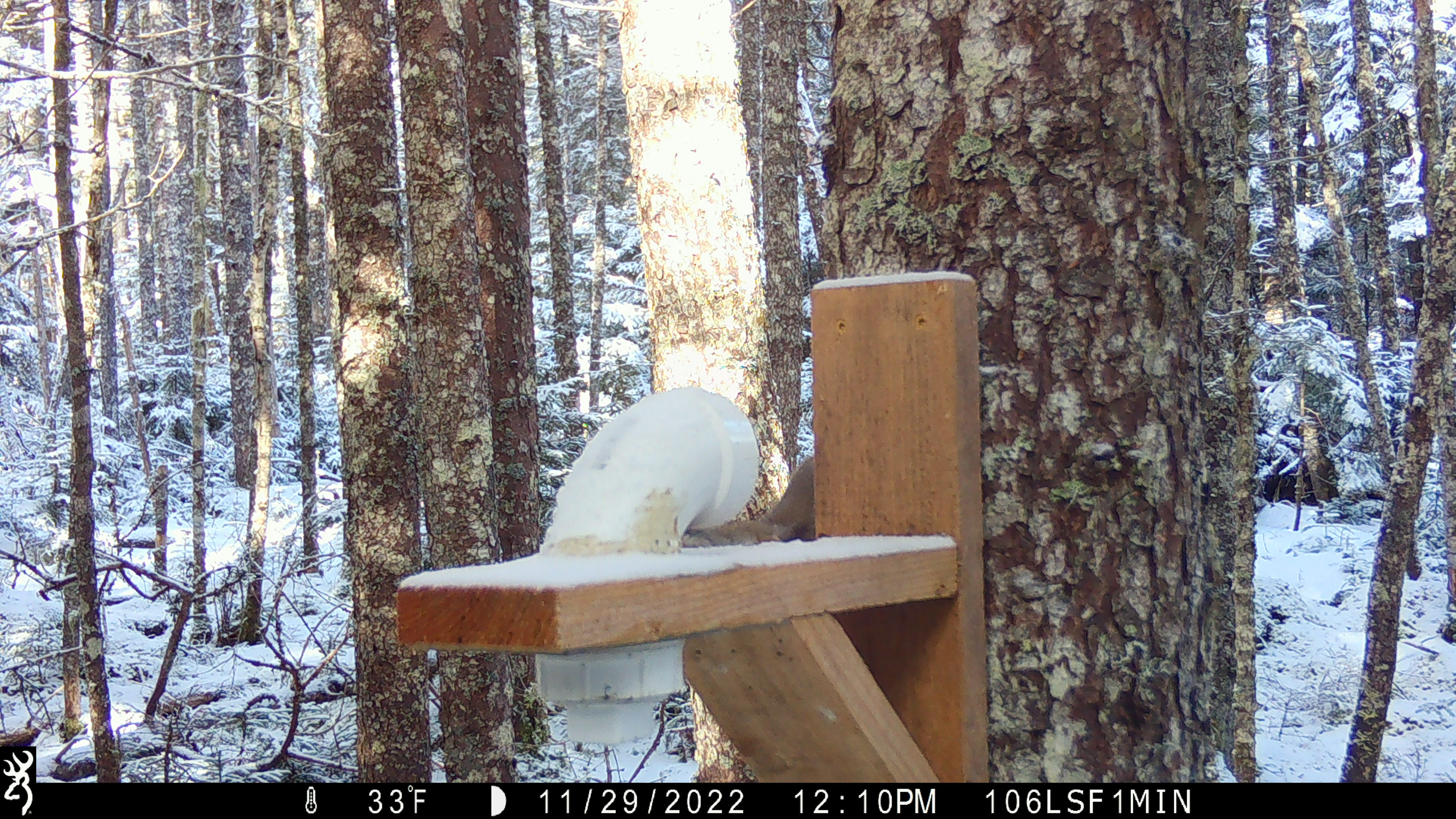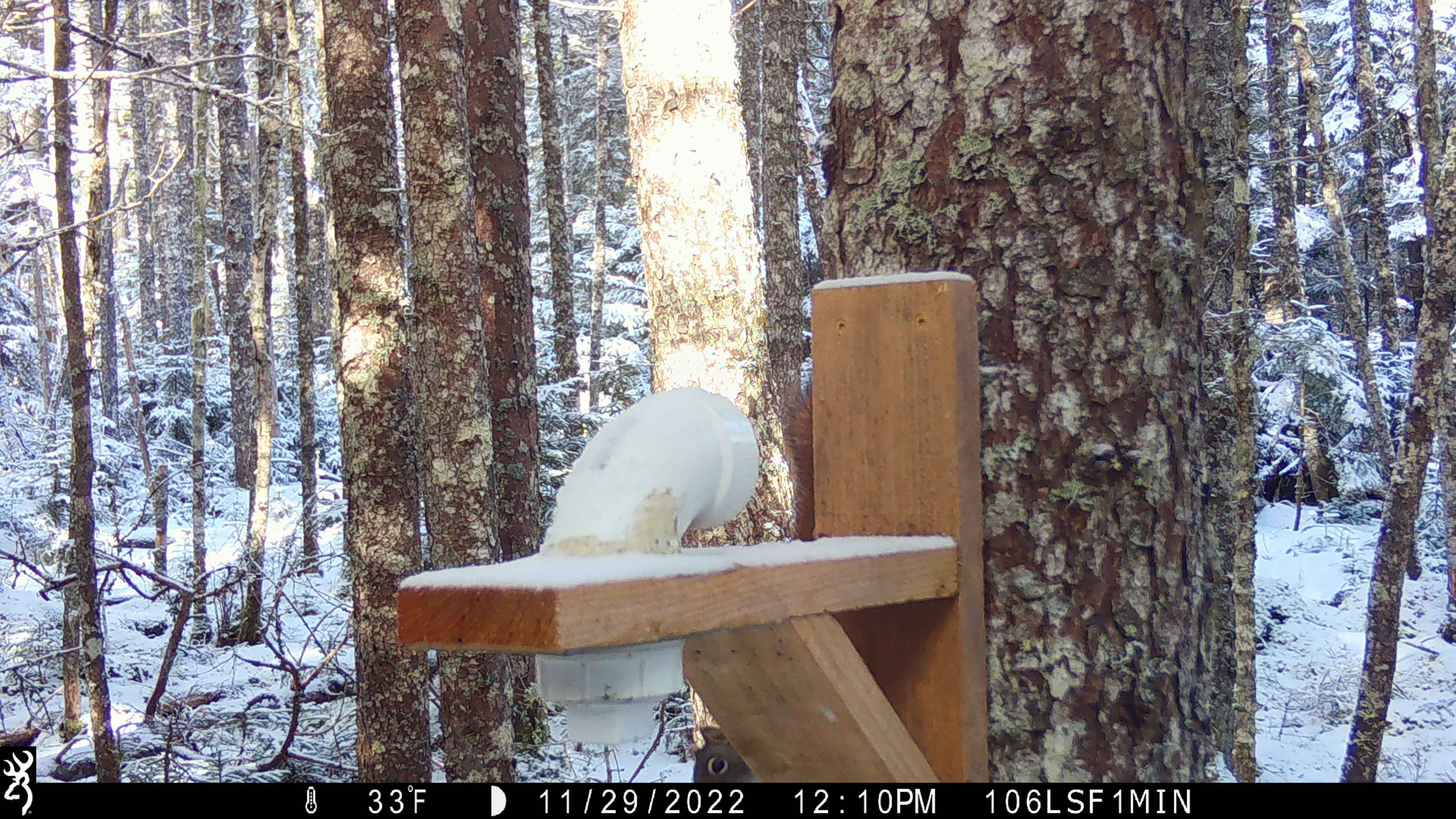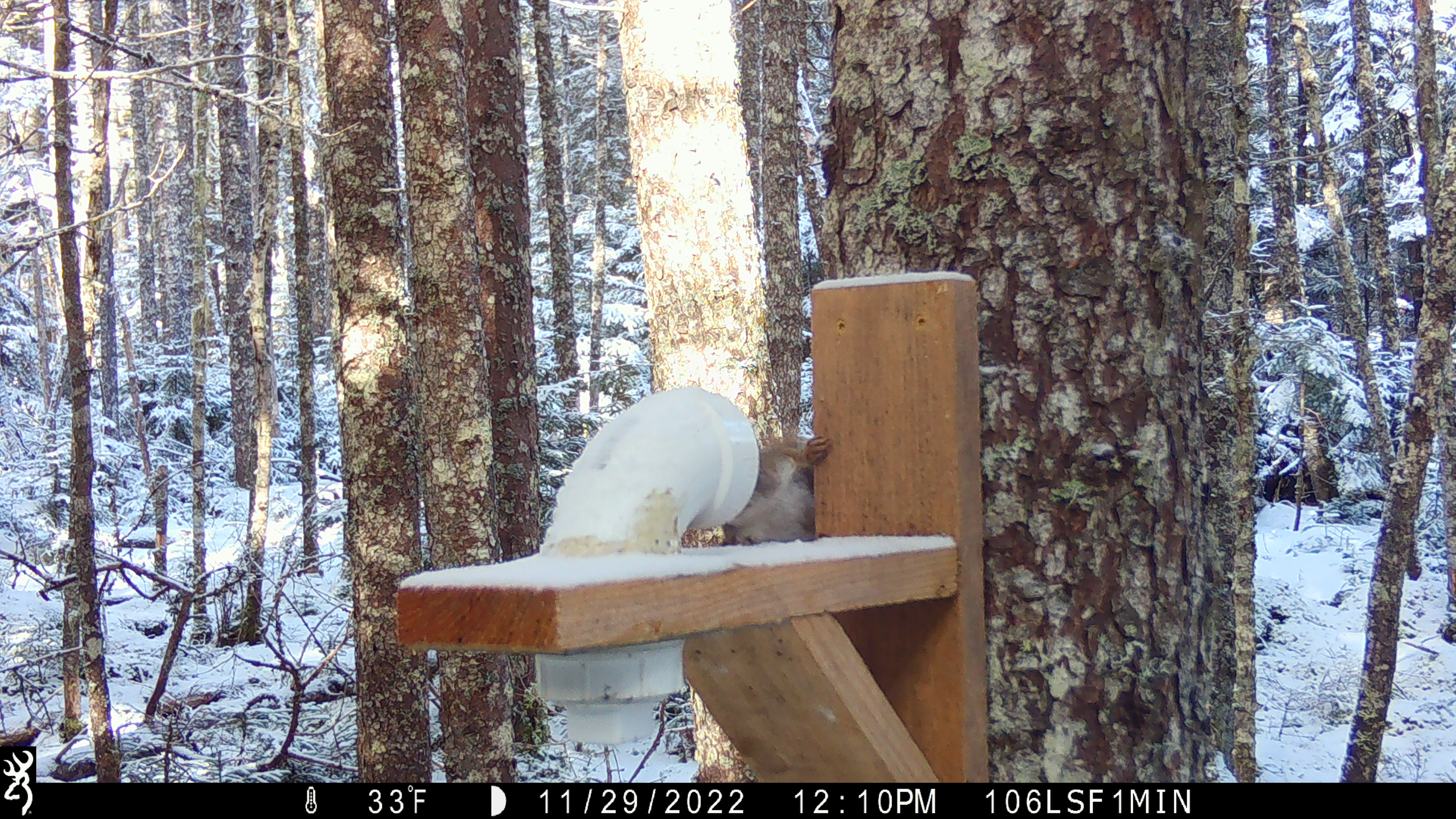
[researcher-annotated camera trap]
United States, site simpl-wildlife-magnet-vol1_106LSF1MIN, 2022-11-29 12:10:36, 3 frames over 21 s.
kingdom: Animalia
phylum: Chordata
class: Mammalia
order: Rodentia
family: Sciuridae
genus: Tamiasciurus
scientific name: Tamiasciurus hudsonicus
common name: red squirrel